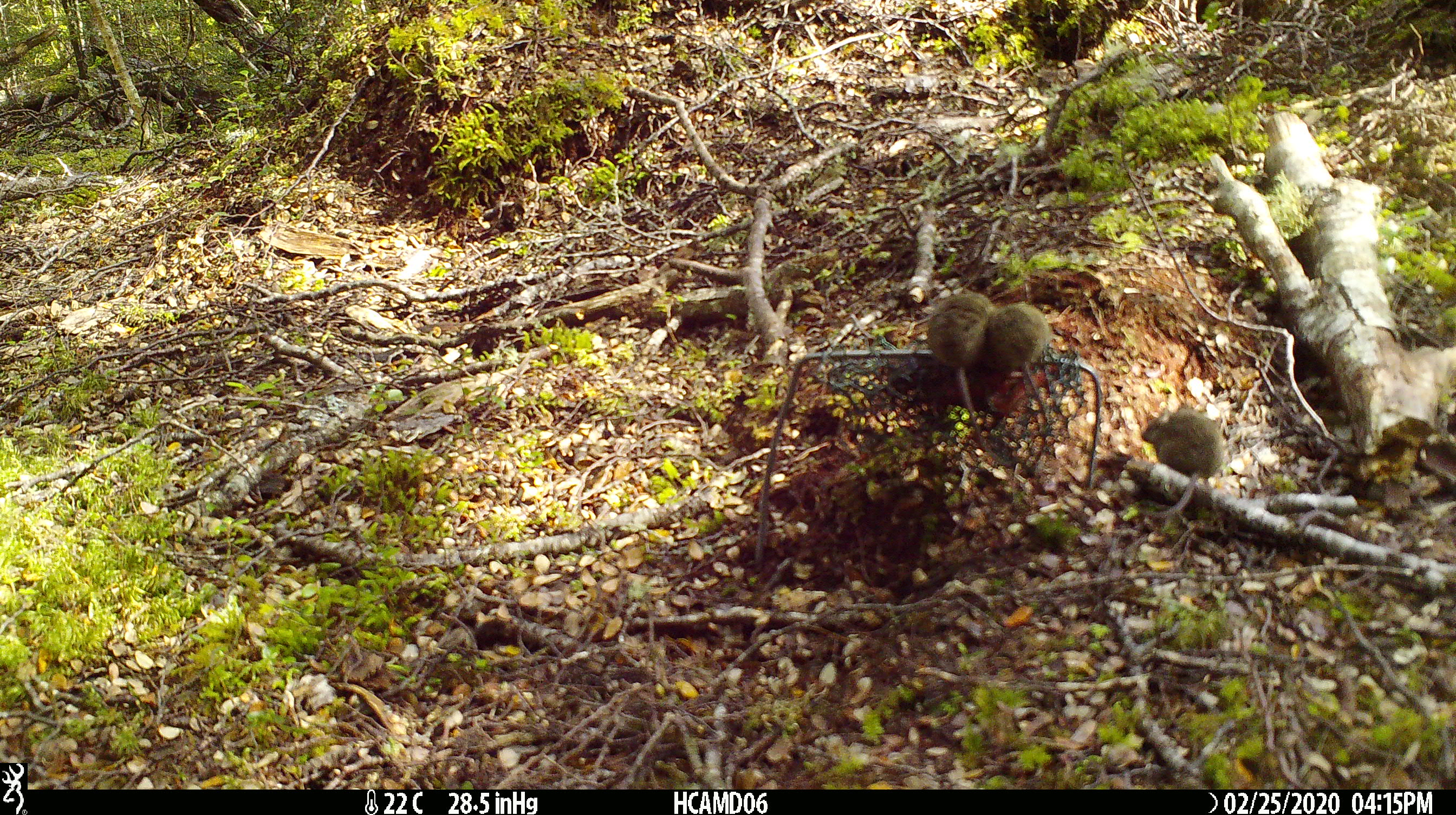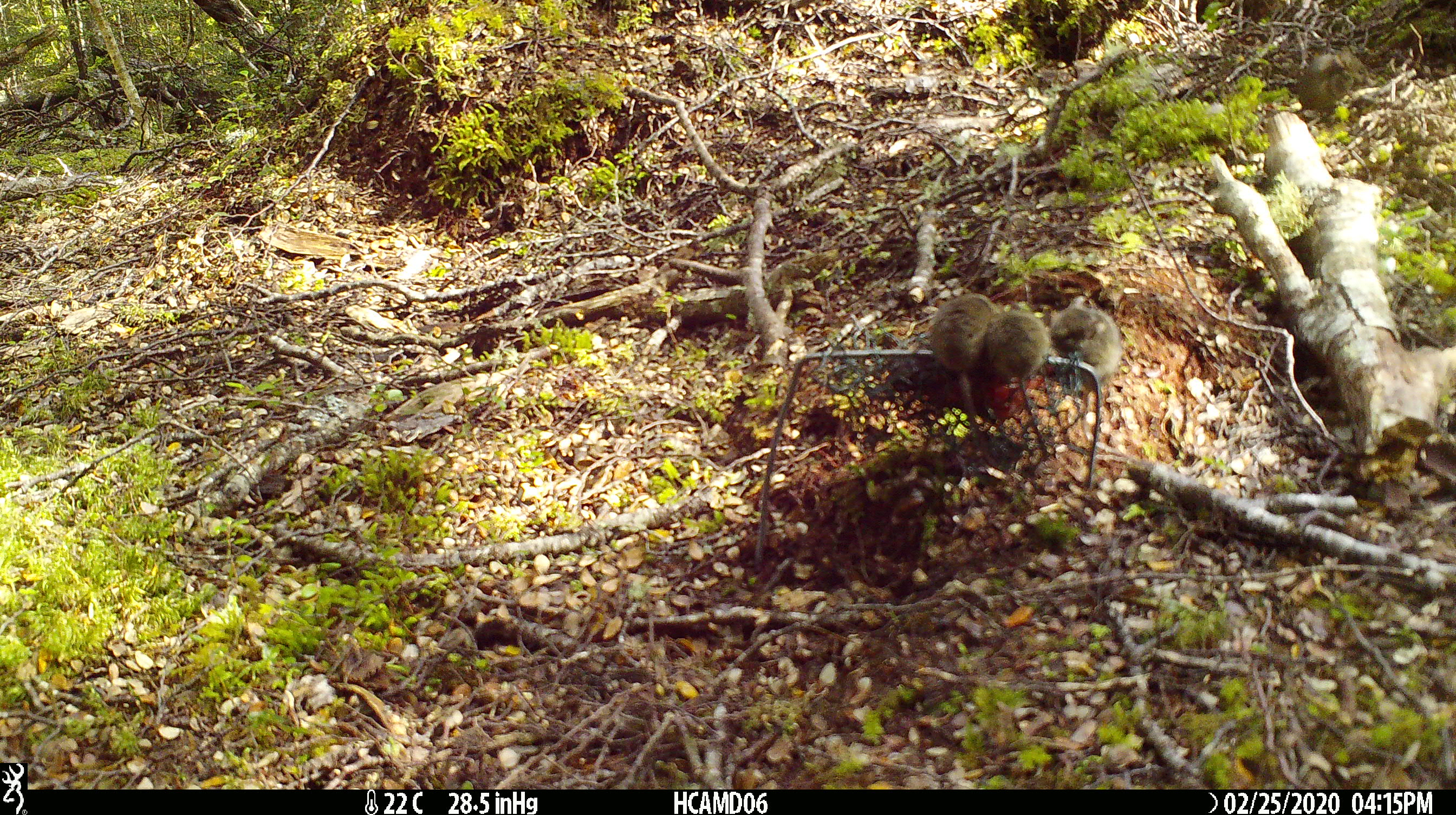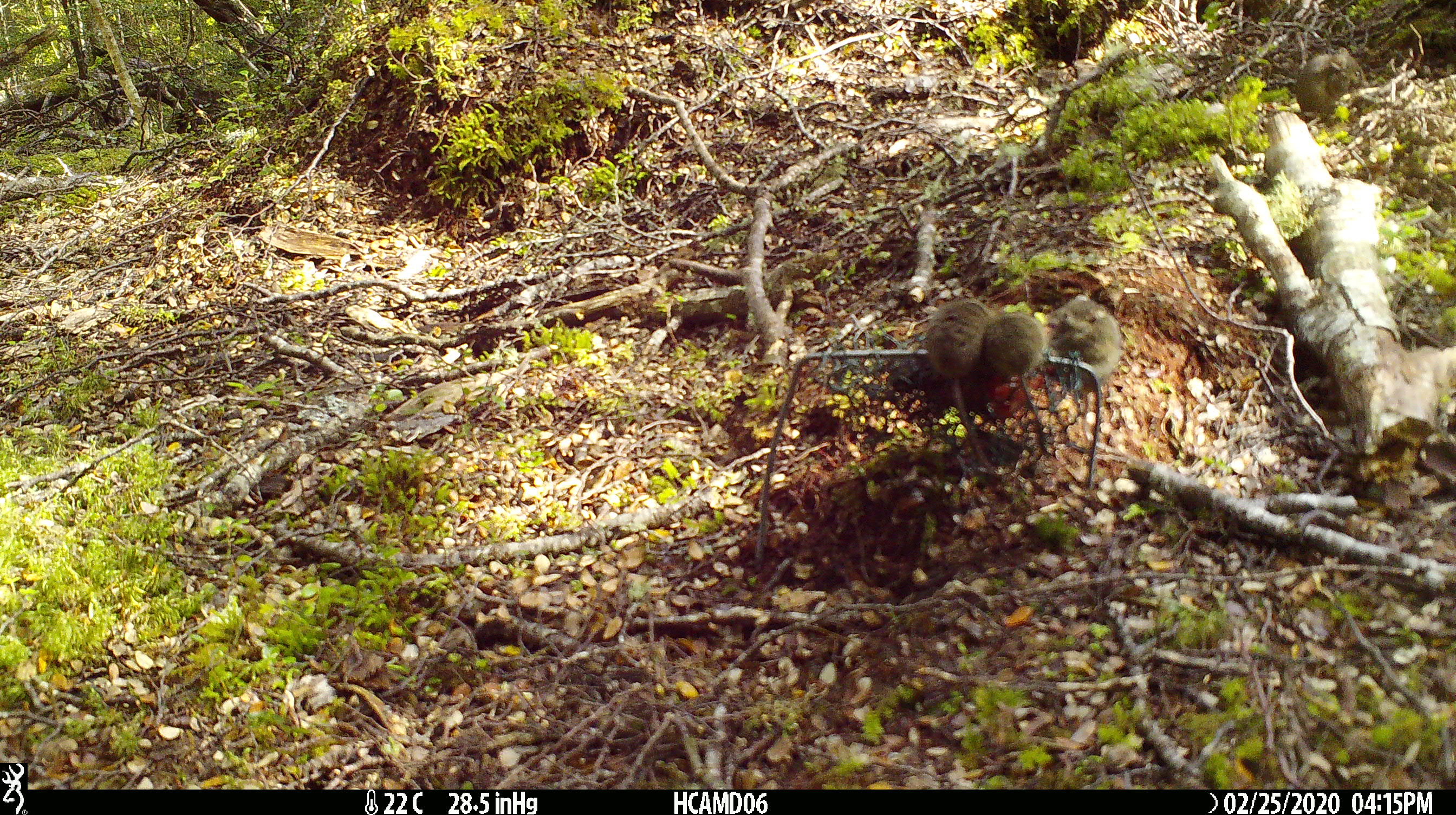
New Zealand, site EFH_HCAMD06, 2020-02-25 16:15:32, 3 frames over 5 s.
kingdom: Animalia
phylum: Chordata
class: Mammalia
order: Rodentia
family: Muridae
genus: Mus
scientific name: Mus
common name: mouse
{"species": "mouse (Mus)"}